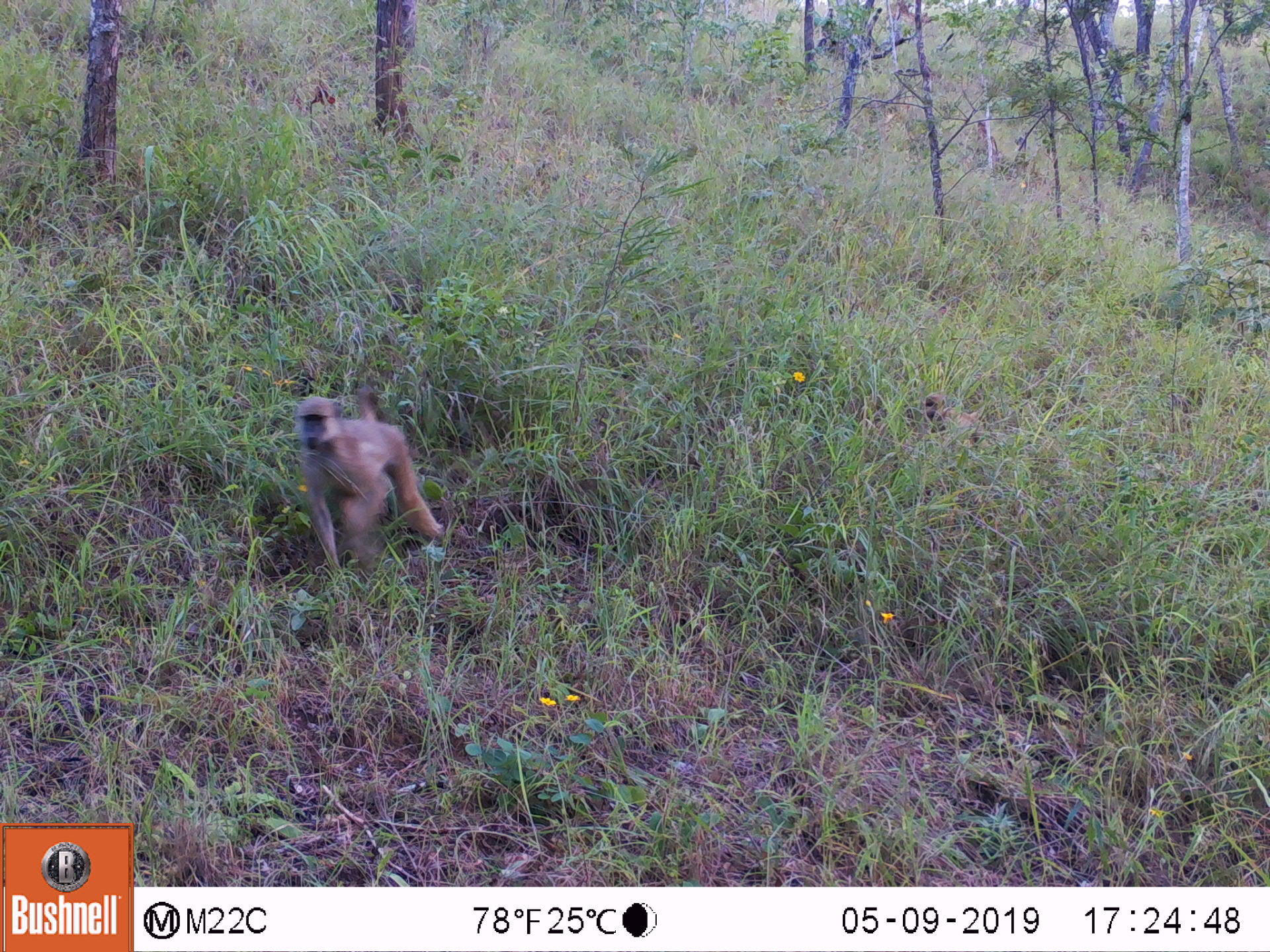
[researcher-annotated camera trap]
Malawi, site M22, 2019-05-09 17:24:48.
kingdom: Animalia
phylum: Chordata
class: Mammalia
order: Primates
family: Cercopithecidae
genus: Papio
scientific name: Papio cynocephalus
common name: yellow baboon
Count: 2.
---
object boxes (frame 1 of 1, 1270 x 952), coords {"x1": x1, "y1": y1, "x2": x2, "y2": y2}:
yellow baboon: {"x1": 269, "y1": 383, "x2": 466, "y2": 570}; {"x1": 901, "y1": 385, "x2": 1002, "y2": 457}